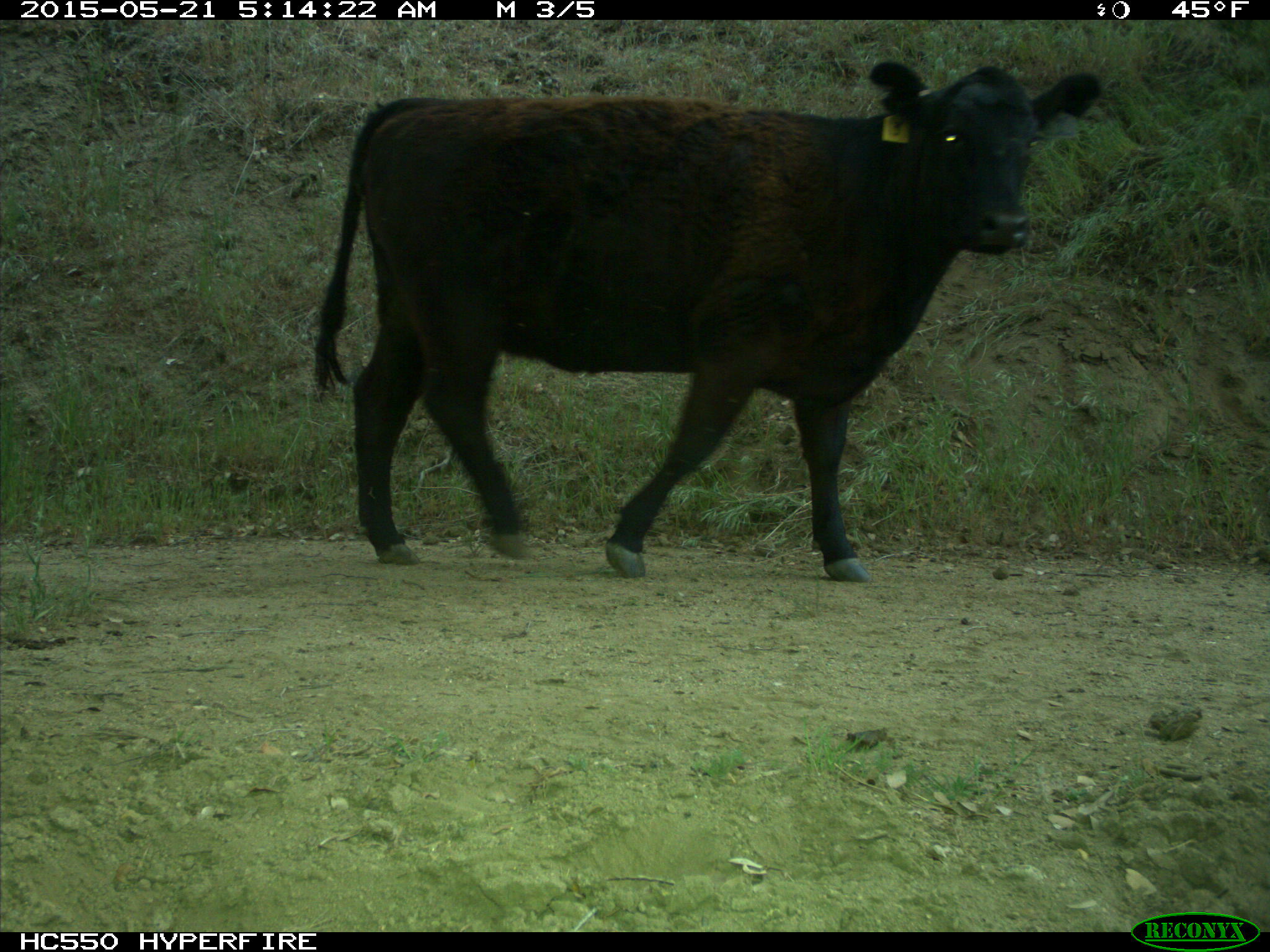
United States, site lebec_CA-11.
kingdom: Animalia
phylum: Chordata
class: Mammalia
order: Artiodactyla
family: Bovidae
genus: Bos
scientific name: Bos taurus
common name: domestic cow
Bos taurus (domestic cow).